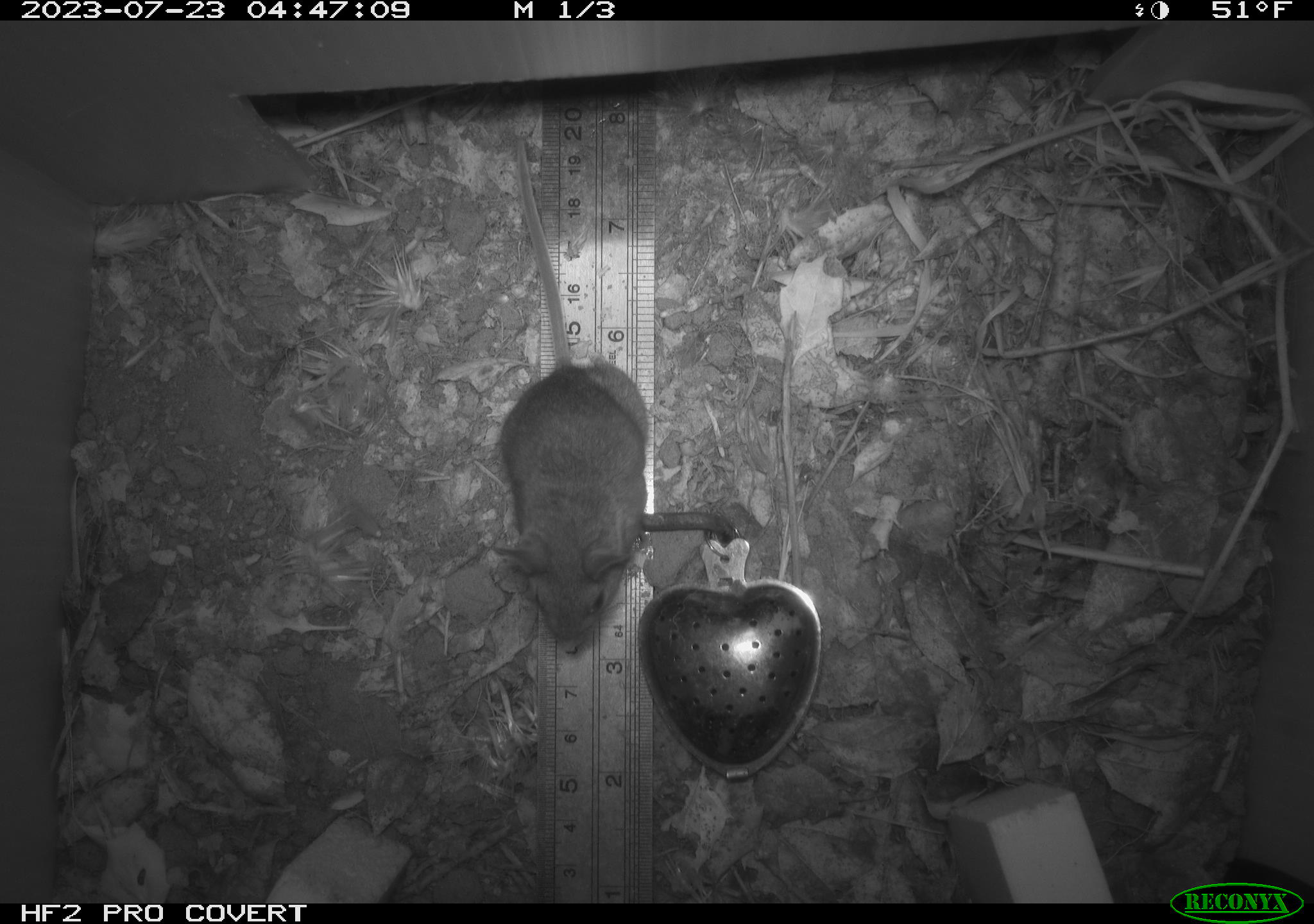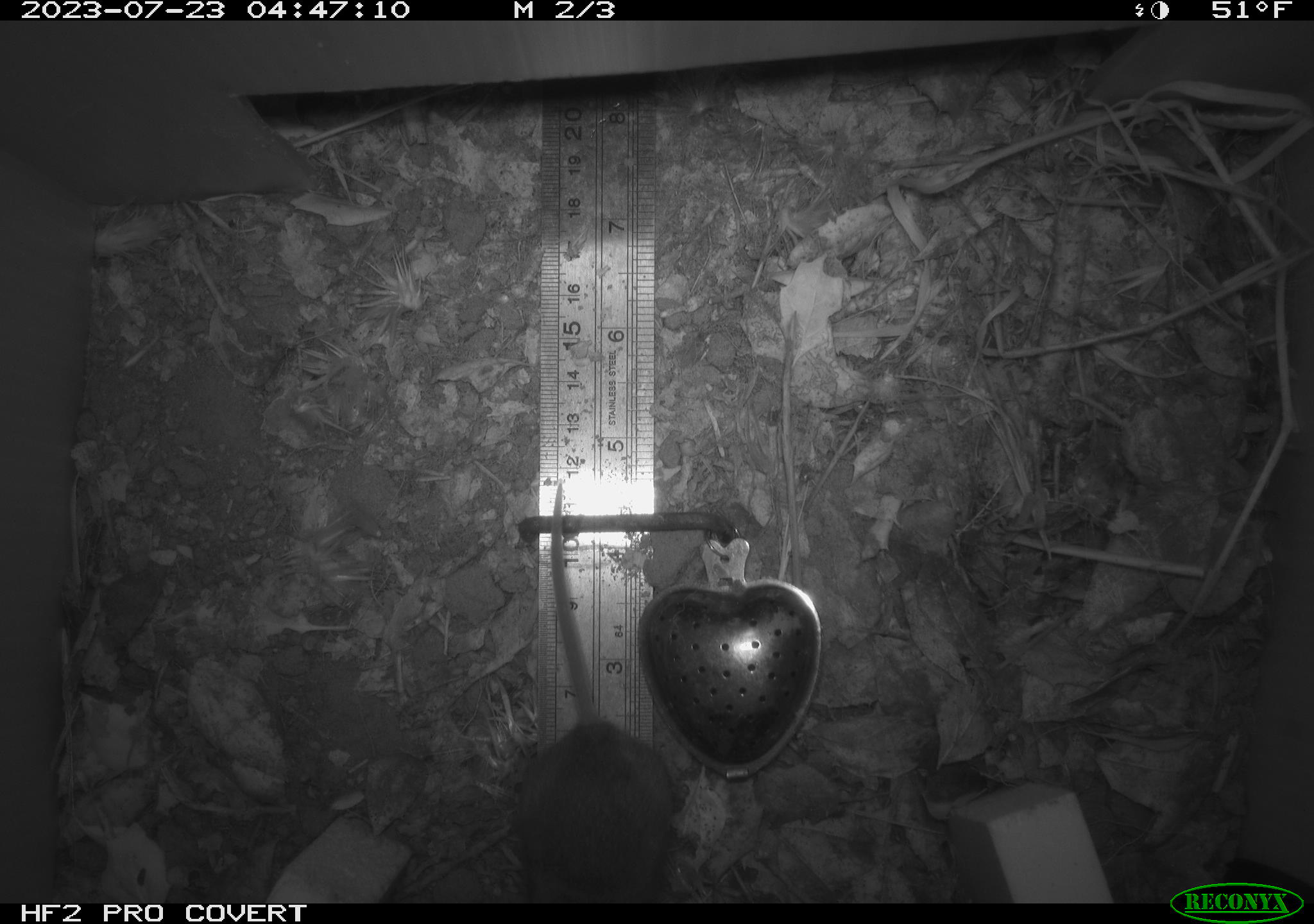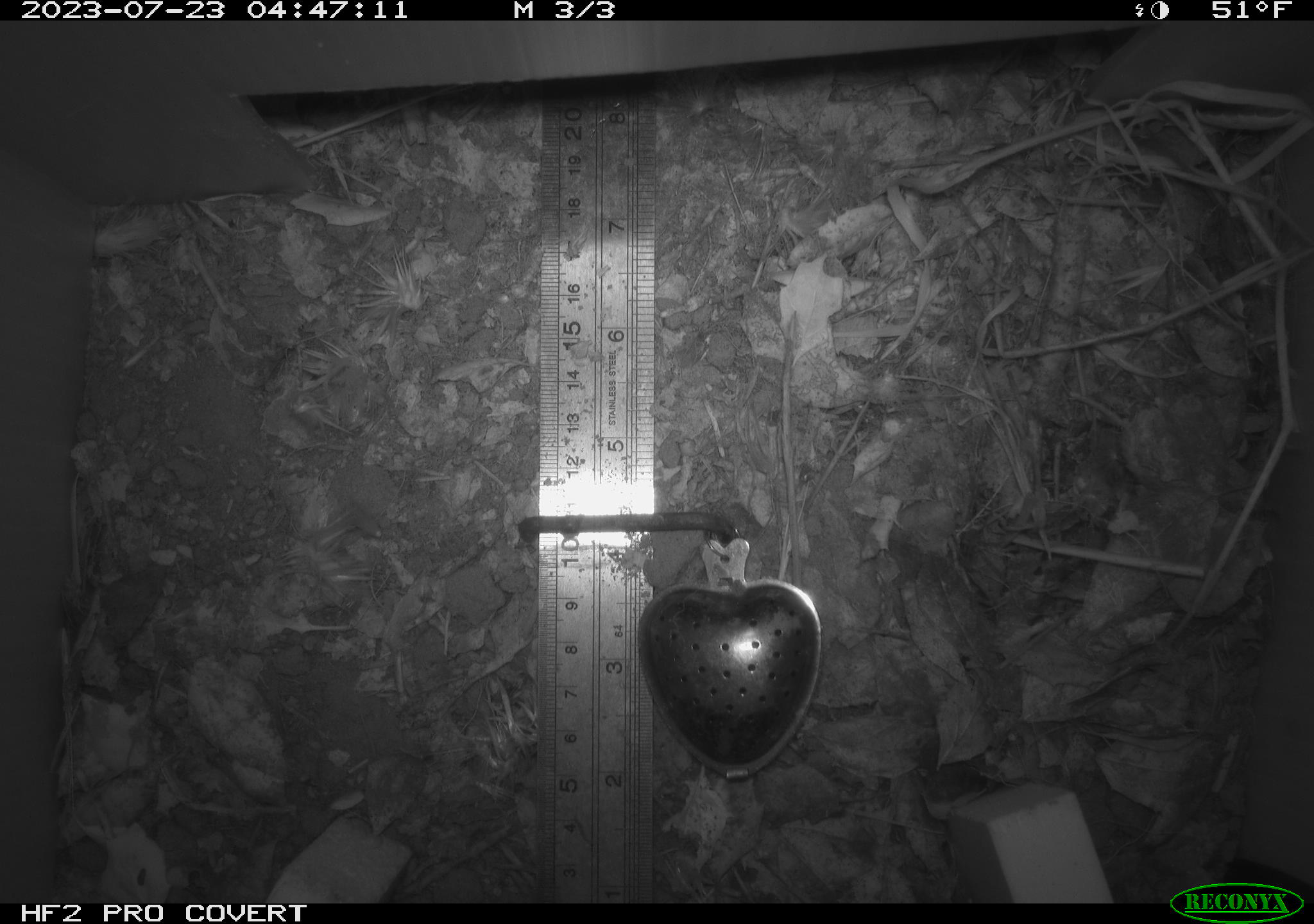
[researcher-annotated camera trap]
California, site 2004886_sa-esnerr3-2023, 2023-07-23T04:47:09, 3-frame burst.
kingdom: Animalia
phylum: Chordata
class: Mammalia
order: Rodentia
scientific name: Rodentia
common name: mouse species